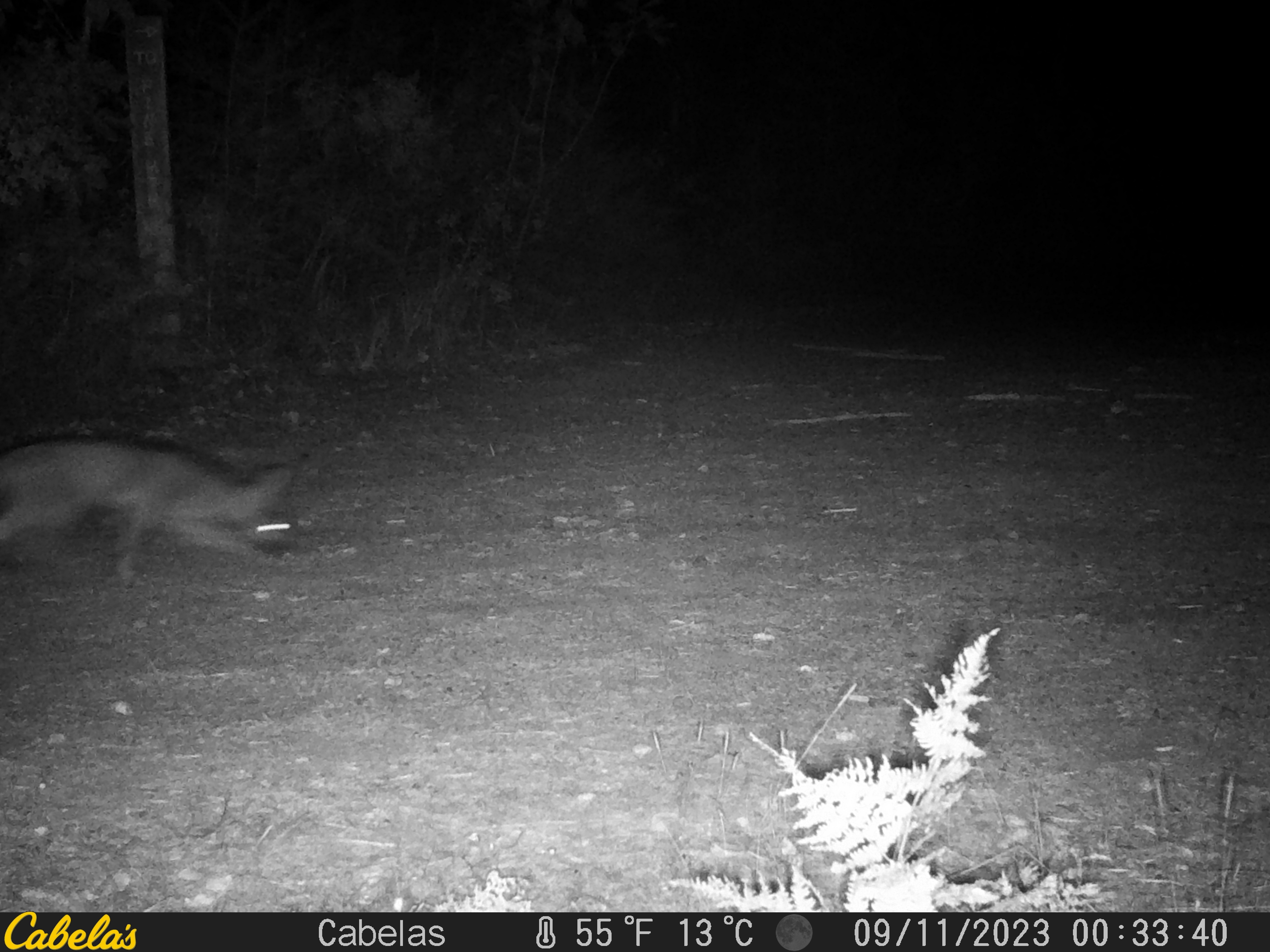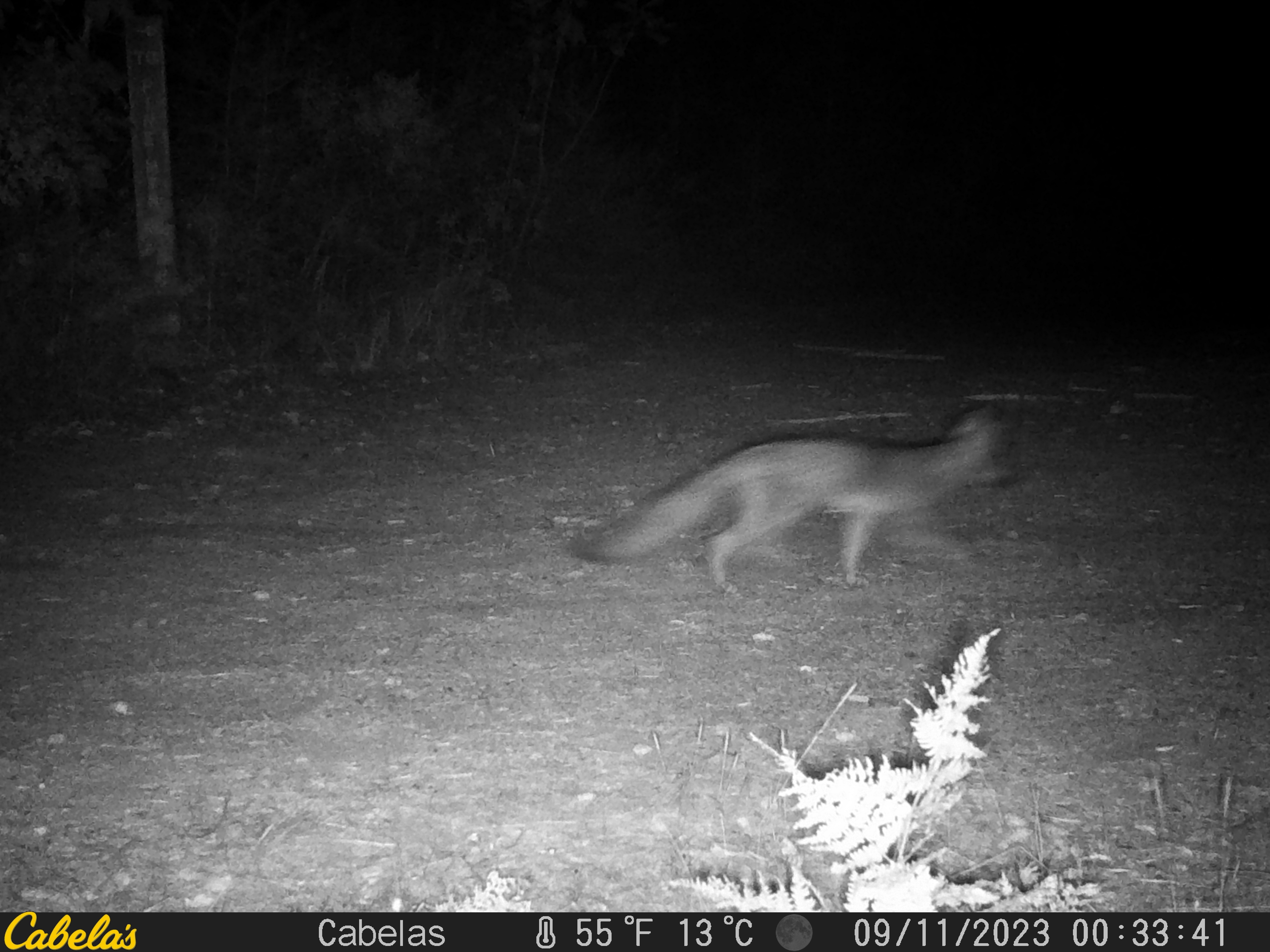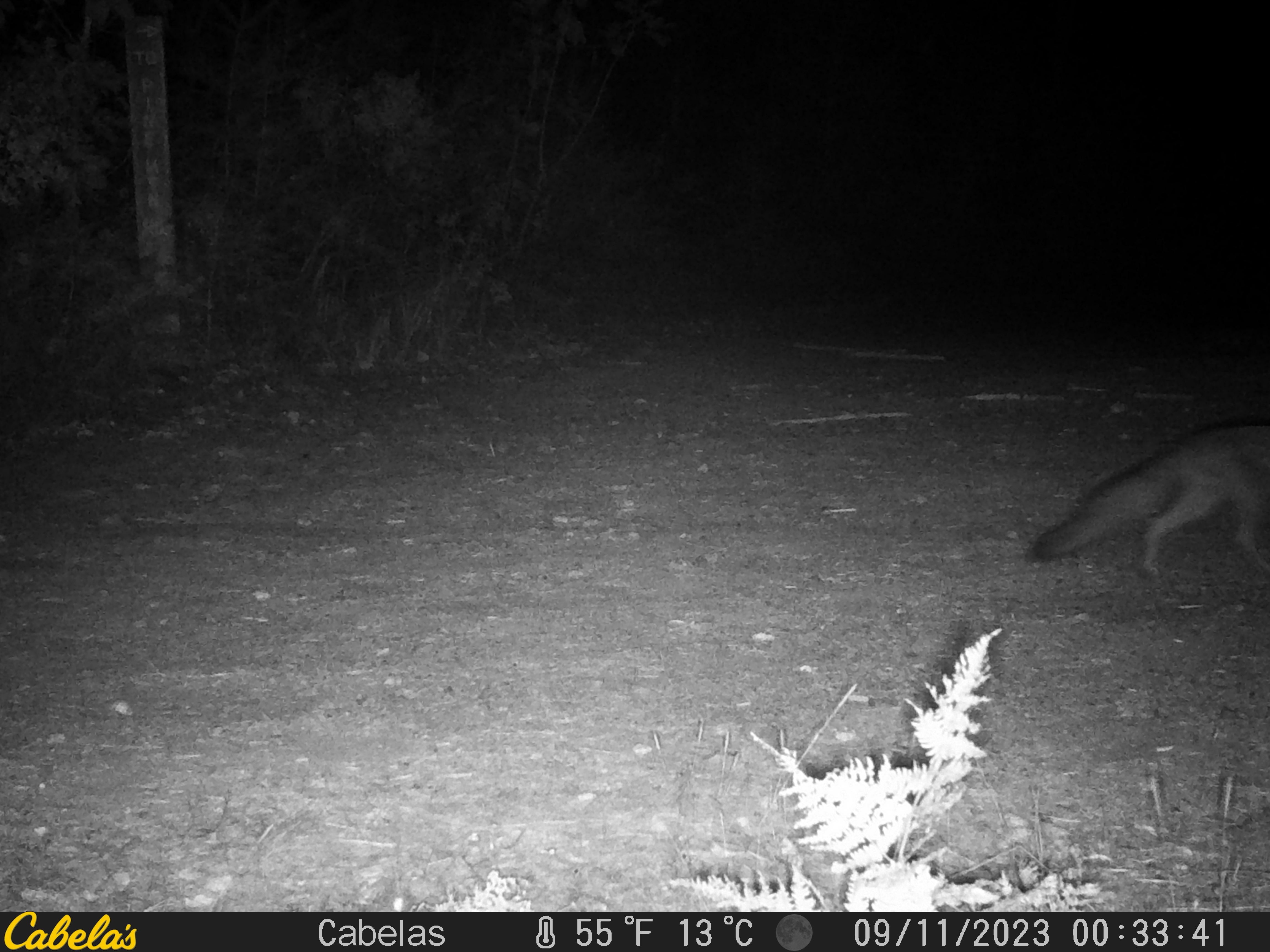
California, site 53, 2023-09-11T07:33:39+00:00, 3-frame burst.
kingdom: Animalia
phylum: Chordata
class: Mammalia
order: Carnivora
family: Canidae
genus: Urocyon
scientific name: Urocyon cinereoargenteus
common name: gray fox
Gray fox (Urocyon cinereoargenteus).